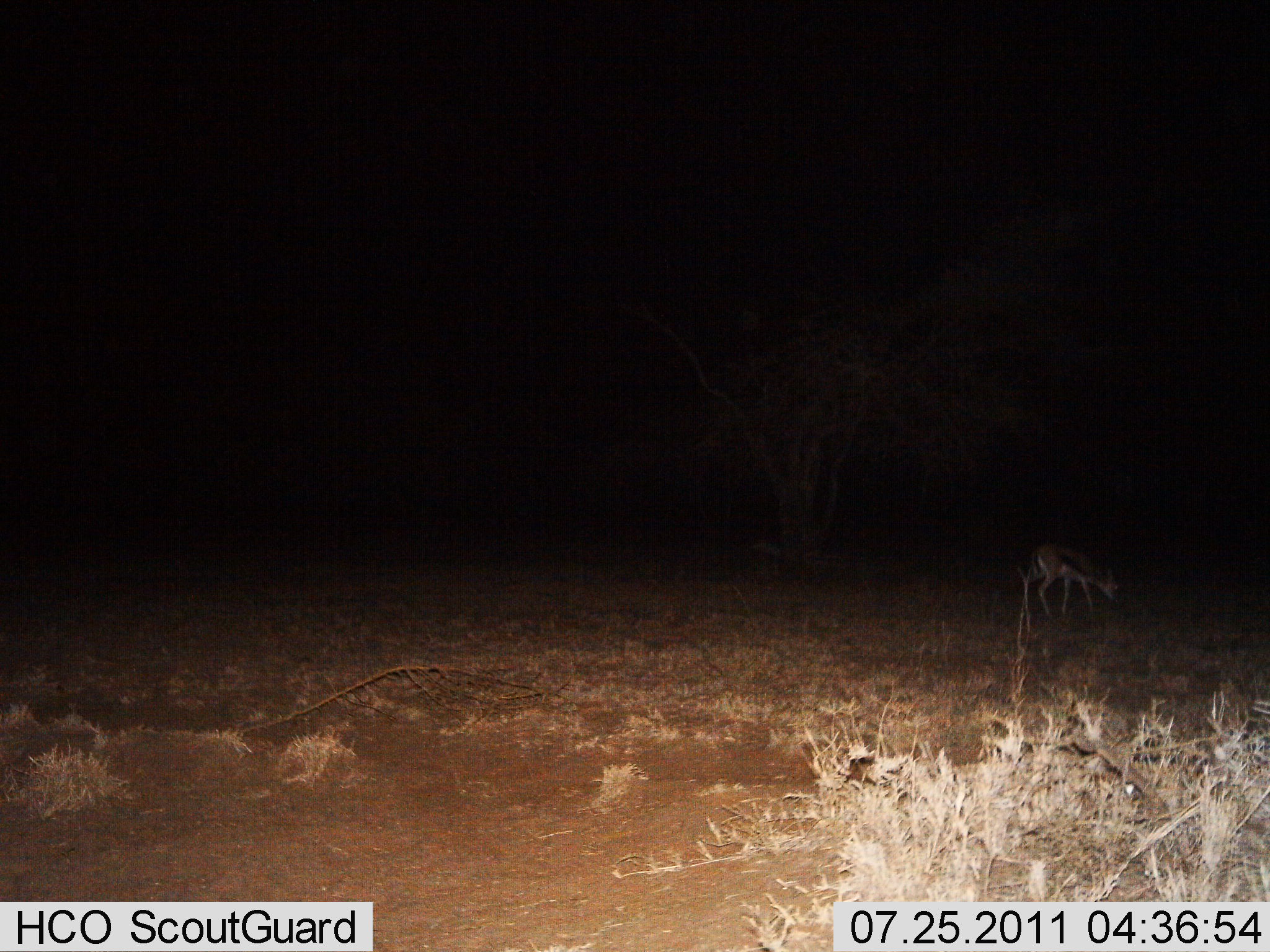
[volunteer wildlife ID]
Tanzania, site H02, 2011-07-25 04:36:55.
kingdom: Animalia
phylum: Chordata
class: Mammalia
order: Artiodactyla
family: Bovidae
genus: Eudorcas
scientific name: Eudorcas thomsonii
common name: thomson's gazelle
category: gazellethomsons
Gazellethomsons (thomson's gazelle) (Eudorcas thomsonii), count 1. Behavior (volunteer vote fractions): standing 40%, resting 0%, moving 0%, interacting 0%. Young present (vote fraction): 0%. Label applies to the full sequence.